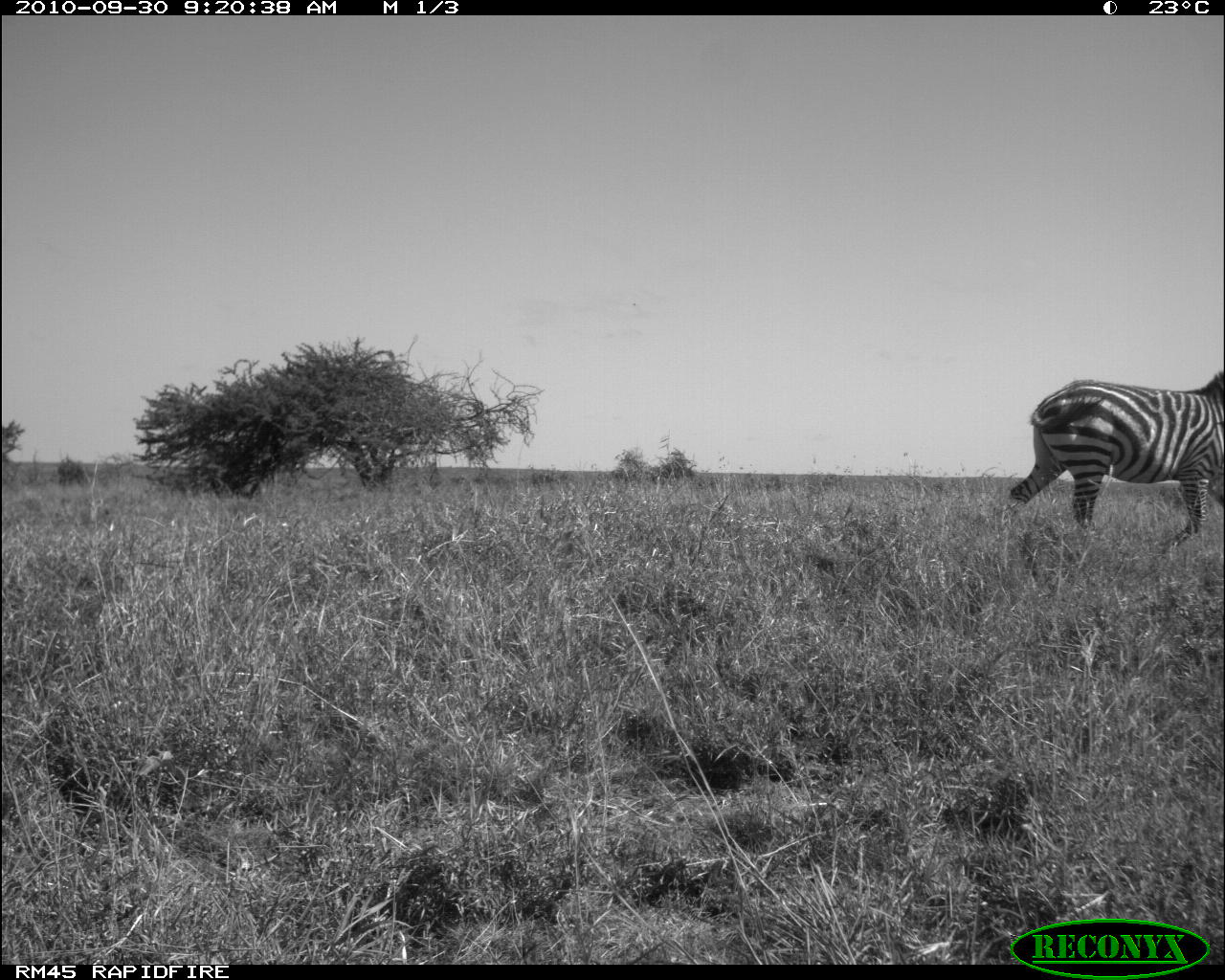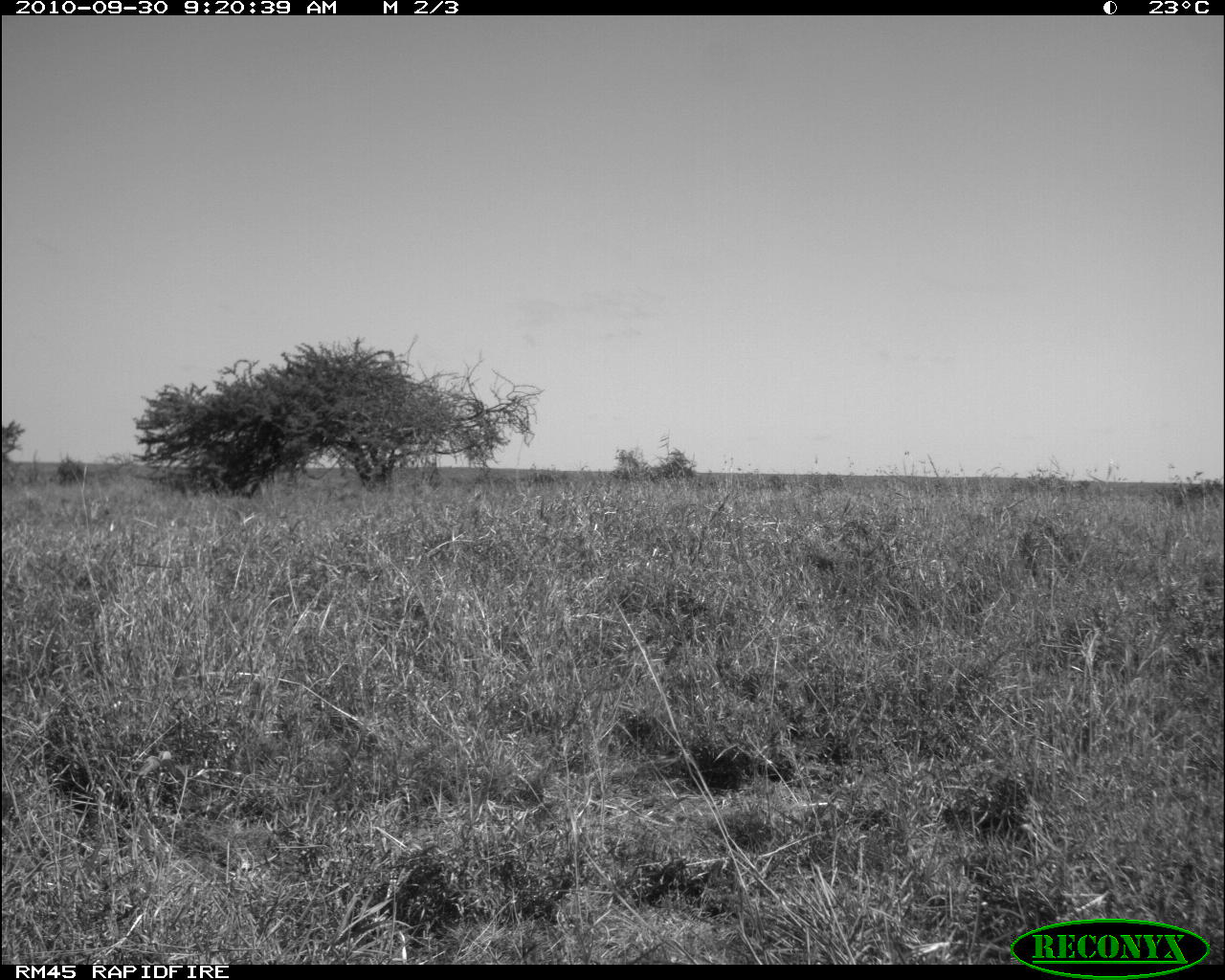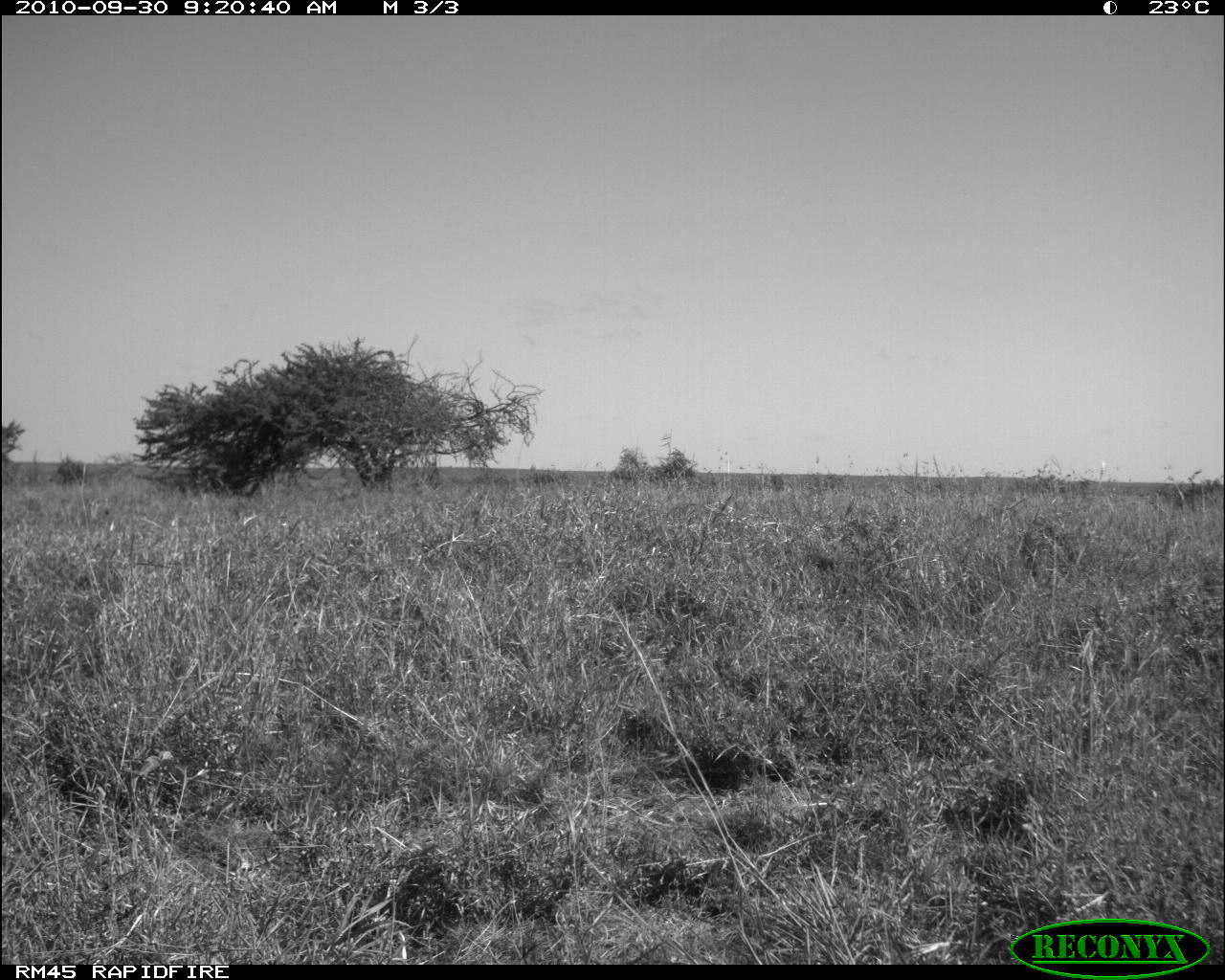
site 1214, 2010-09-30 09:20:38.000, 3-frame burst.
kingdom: Animalia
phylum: Chordata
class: Mammalia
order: Perissodactyla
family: Equidae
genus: Equus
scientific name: Equus quagga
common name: plains zebra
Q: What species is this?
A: Equus quagga (plains zebra).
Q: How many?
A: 1.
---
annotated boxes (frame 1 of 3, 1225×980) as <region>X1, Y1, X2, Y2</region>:
equus quagga: <region>1010, 368, 1224, 547</region>